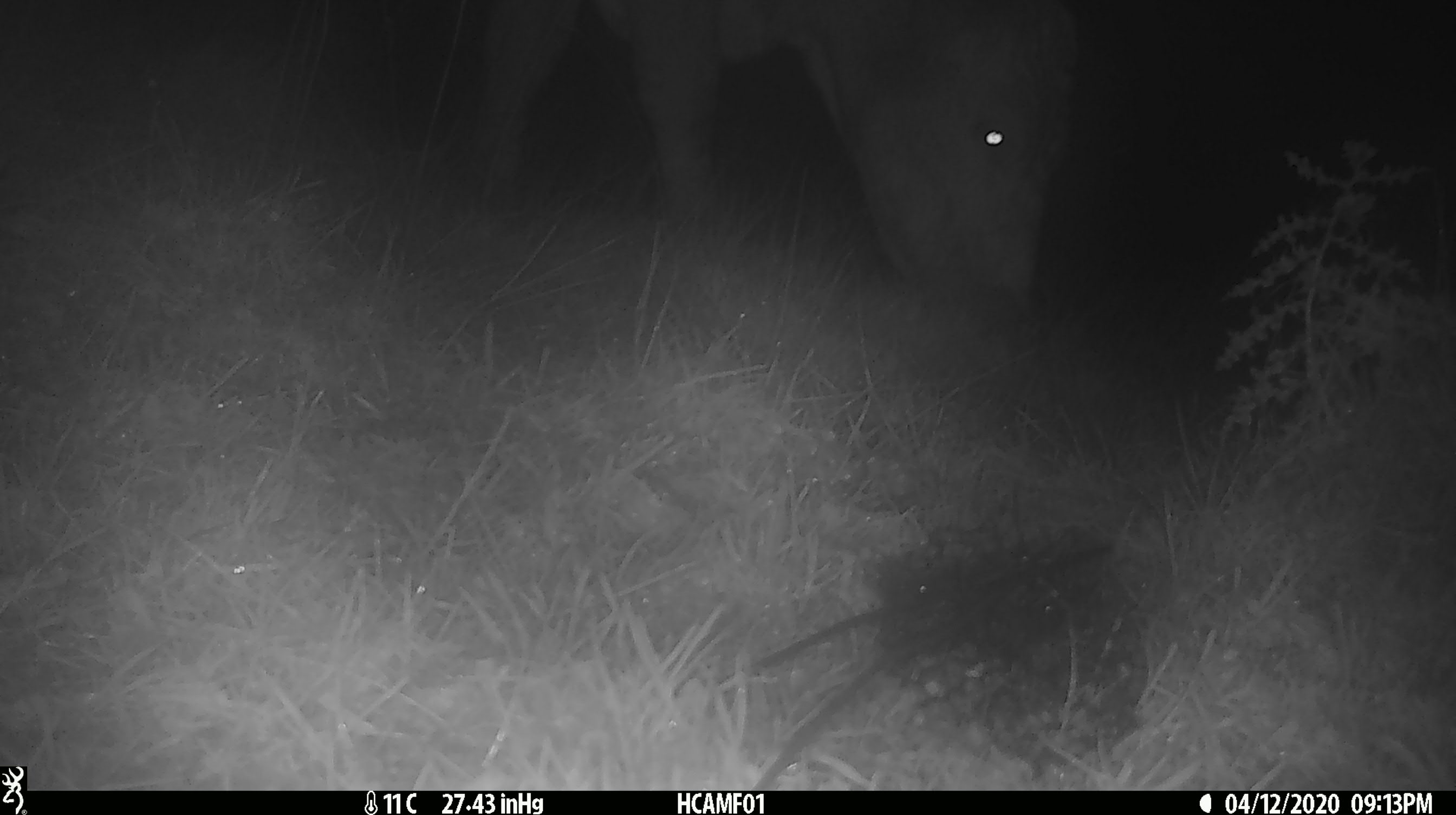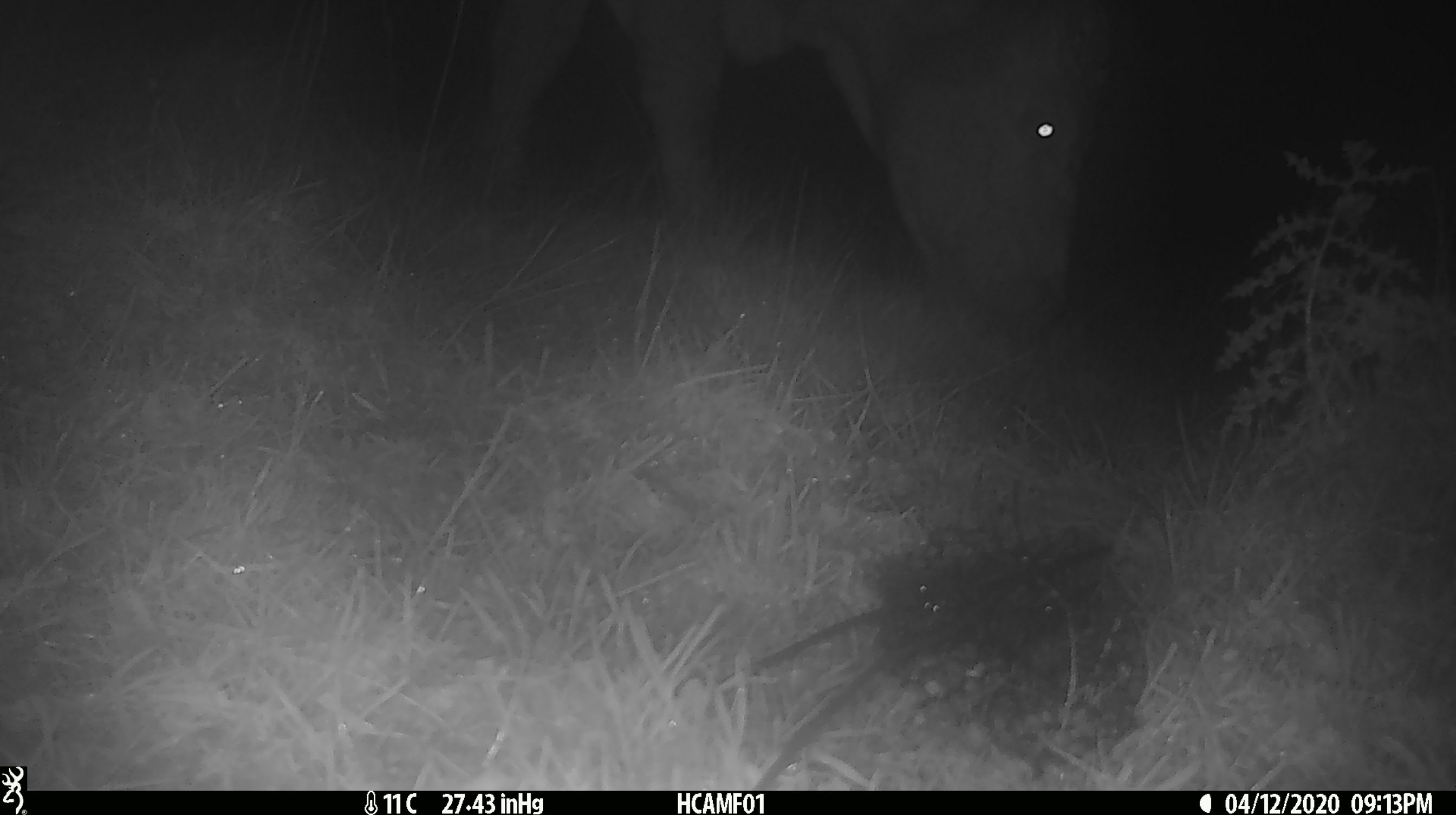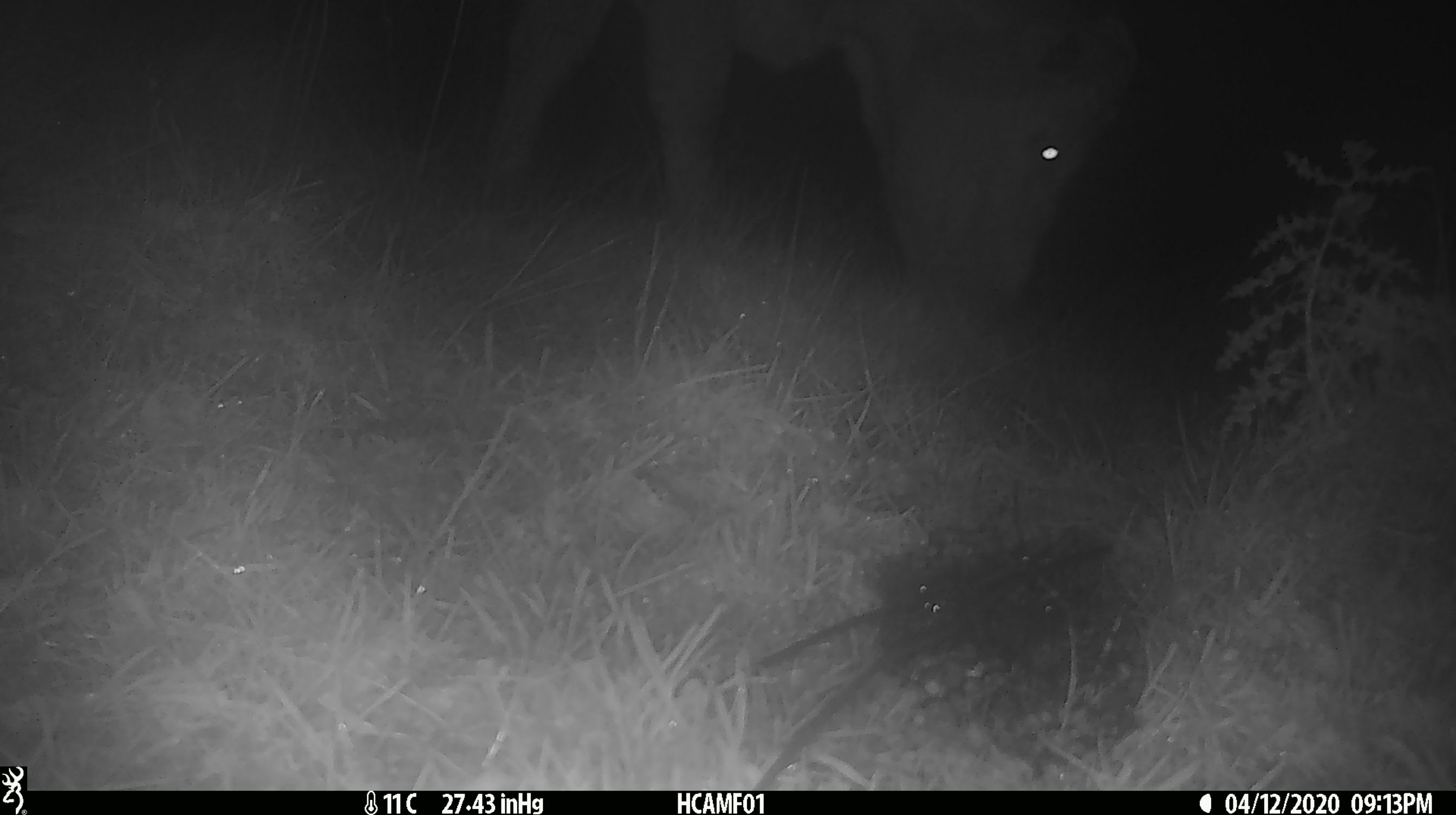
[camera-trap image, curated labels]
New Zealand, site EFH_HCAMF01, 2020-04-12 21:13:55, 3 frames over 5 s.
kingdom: Animalia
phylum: Chordata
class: Mammalia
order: Artiodactyla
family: Bovidae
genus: Bos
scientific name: Bos taurus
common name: domestic cow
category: cow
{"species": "cow (domestic cow) (Bos taurus)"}